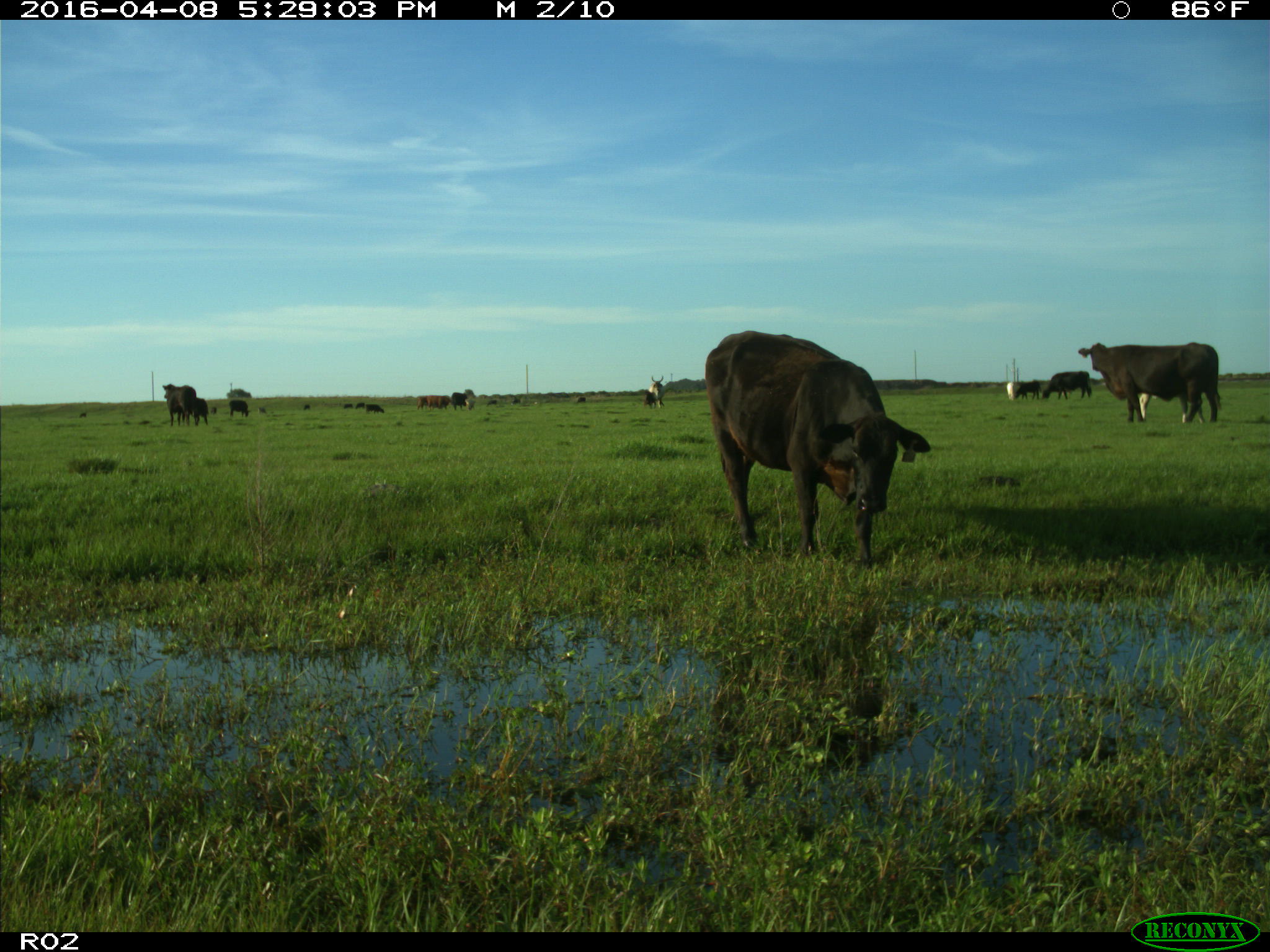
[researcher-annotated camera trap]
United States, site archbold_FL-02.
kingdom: Animalia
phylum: Chordata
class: Mammalia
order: Artiodactyla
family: Bovidae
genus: Bos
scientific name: Bos taurus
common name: domestic cow